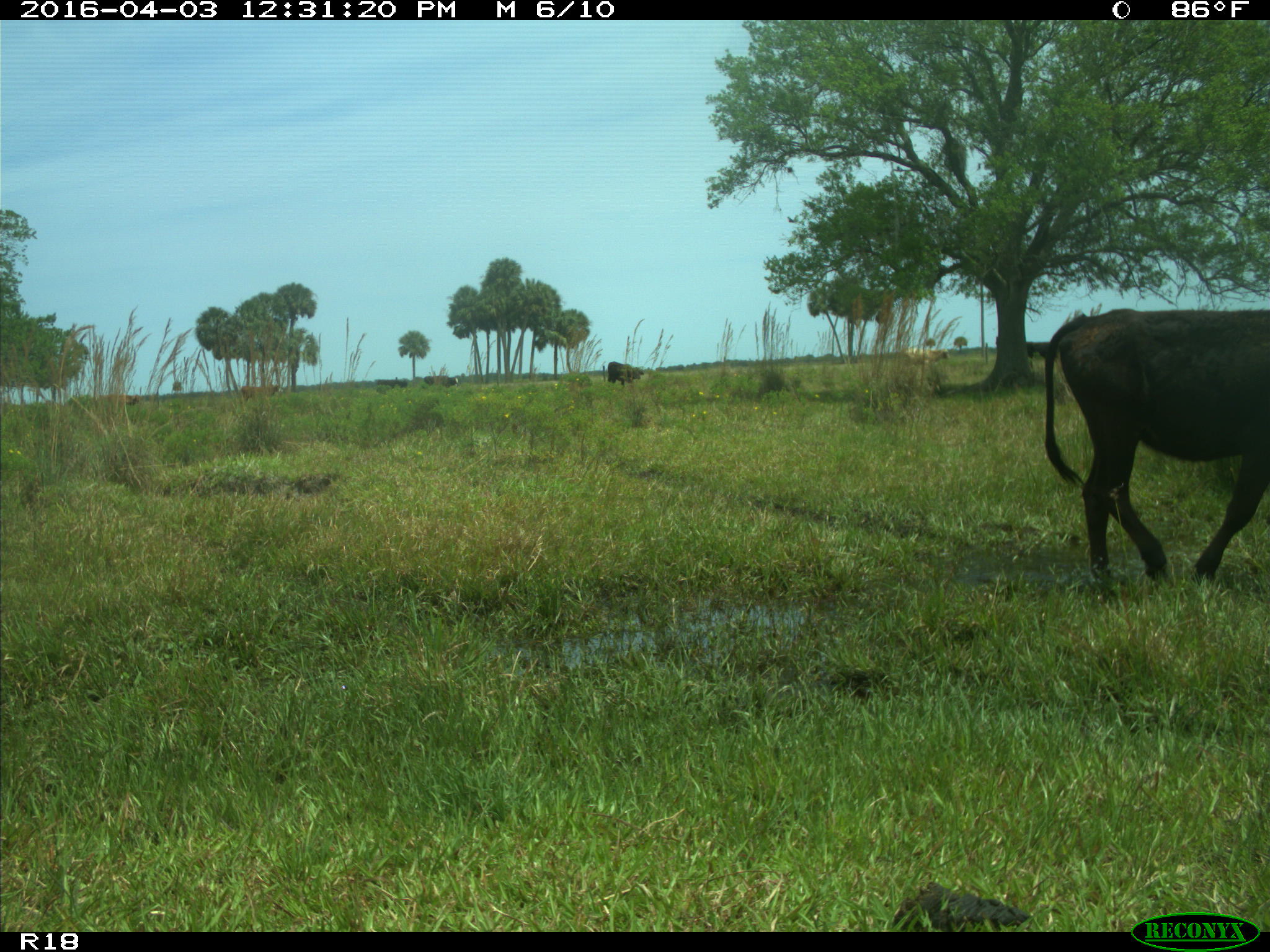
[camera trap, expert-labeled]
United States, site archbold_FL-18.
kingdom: Animalia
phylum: Chordata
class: Mammalia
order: Artiodactyla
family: Bovidae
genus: Bos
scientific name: Bos taurus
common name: domestic cow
Bos taurus (domestic cow).